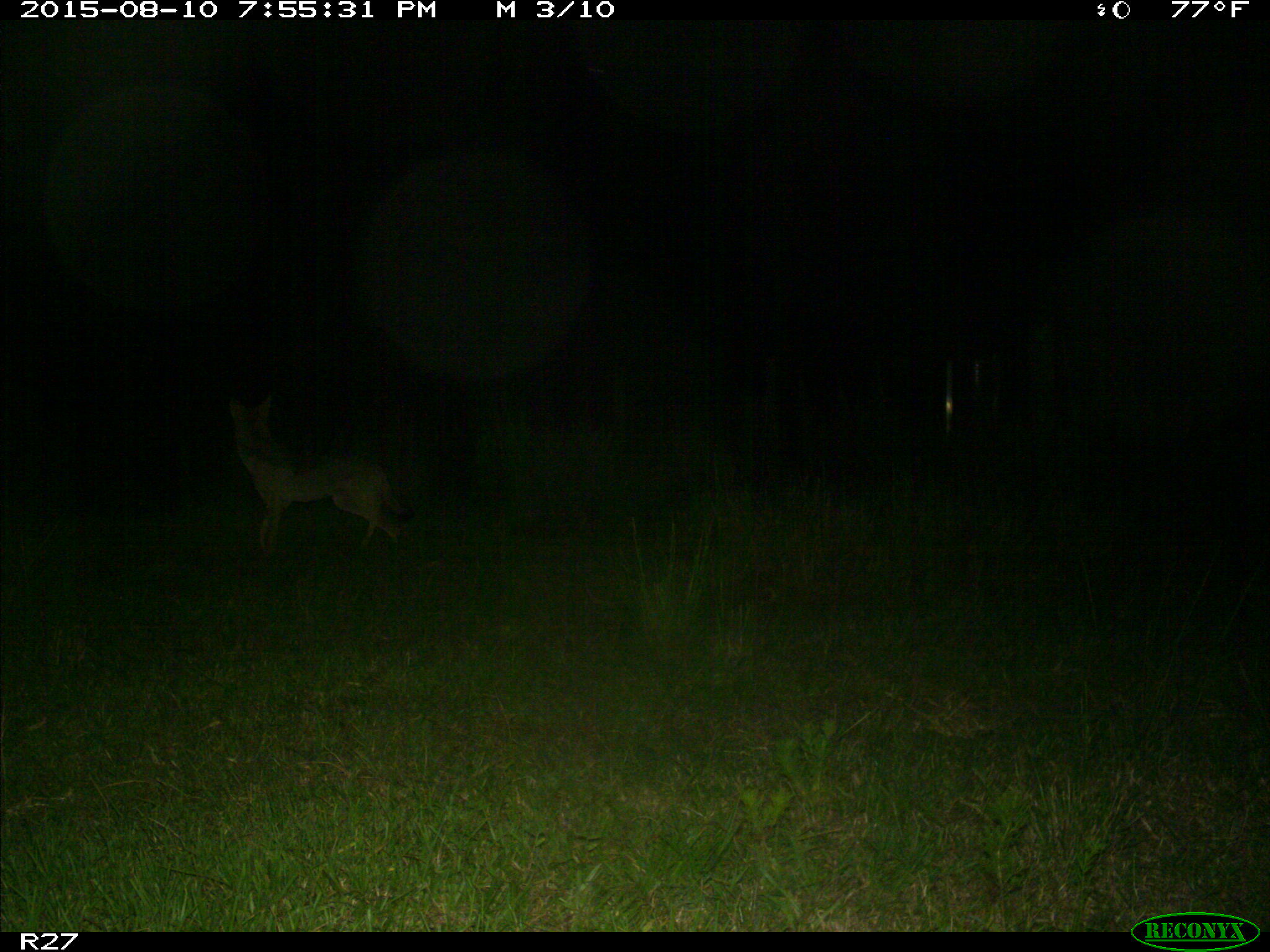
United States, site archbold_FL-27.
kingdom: Animalia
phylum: Chordata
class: Mammalia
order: Carnivora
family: Canidae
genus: Canis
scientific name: Canis latrans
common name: coyote